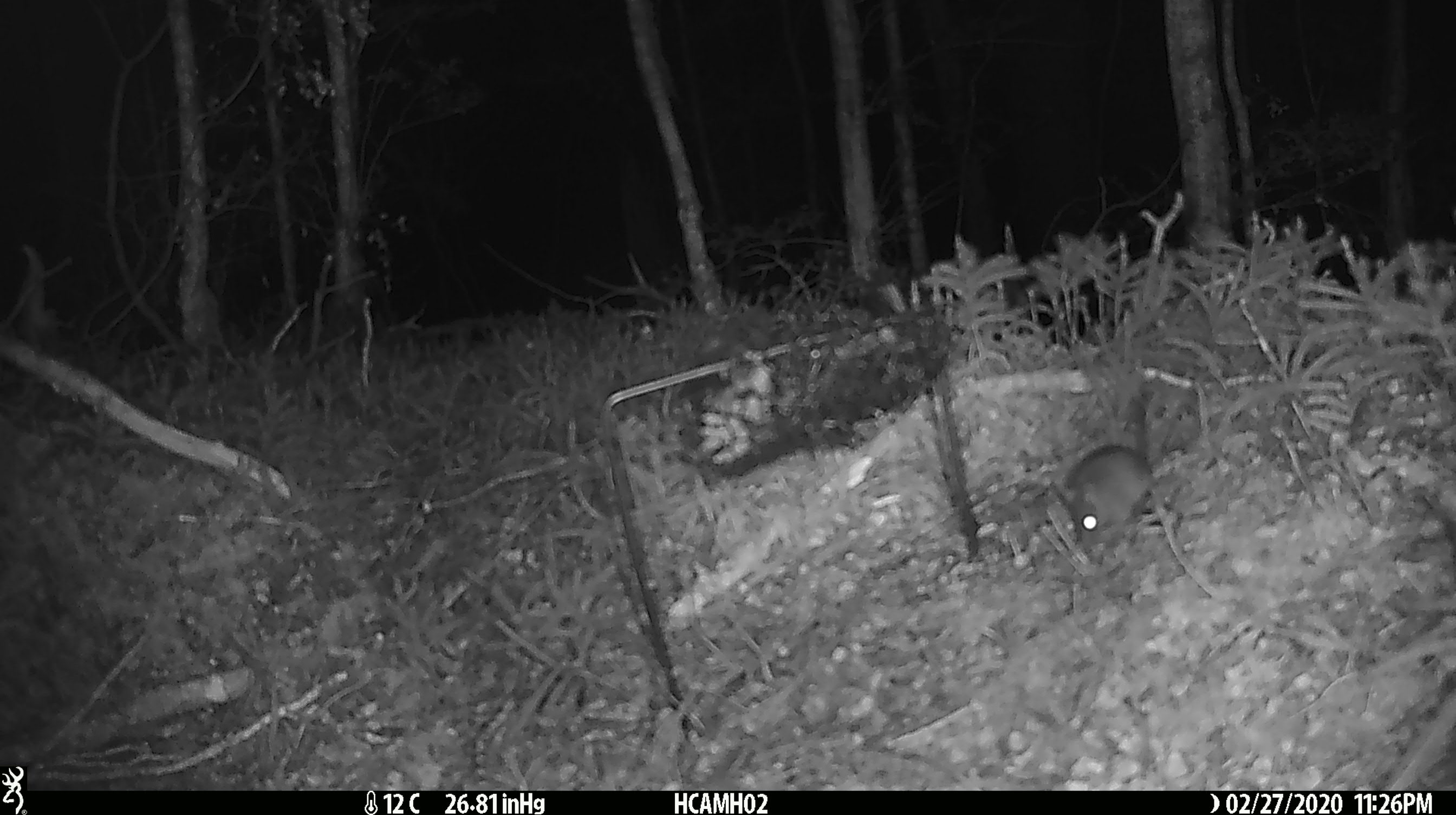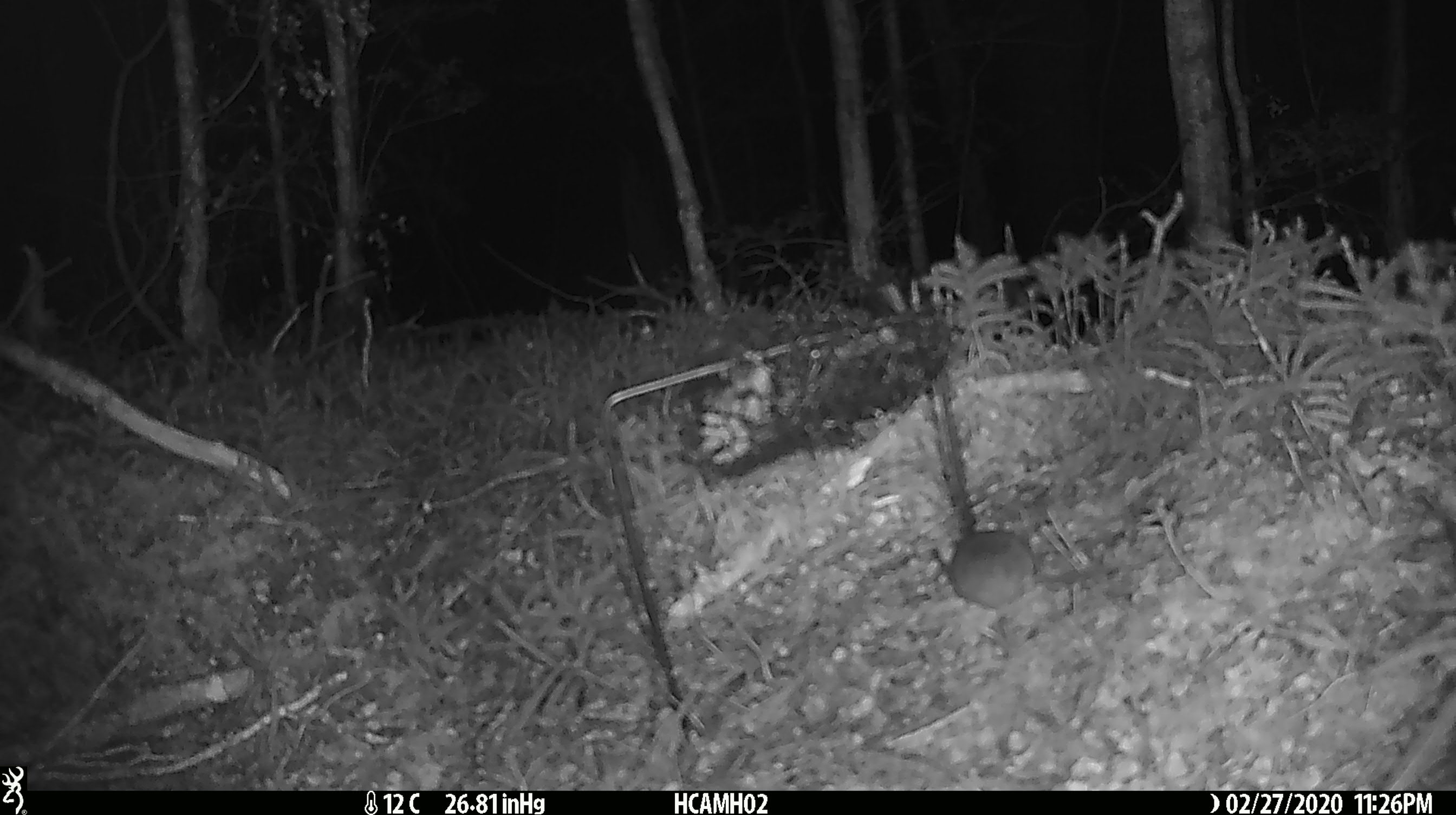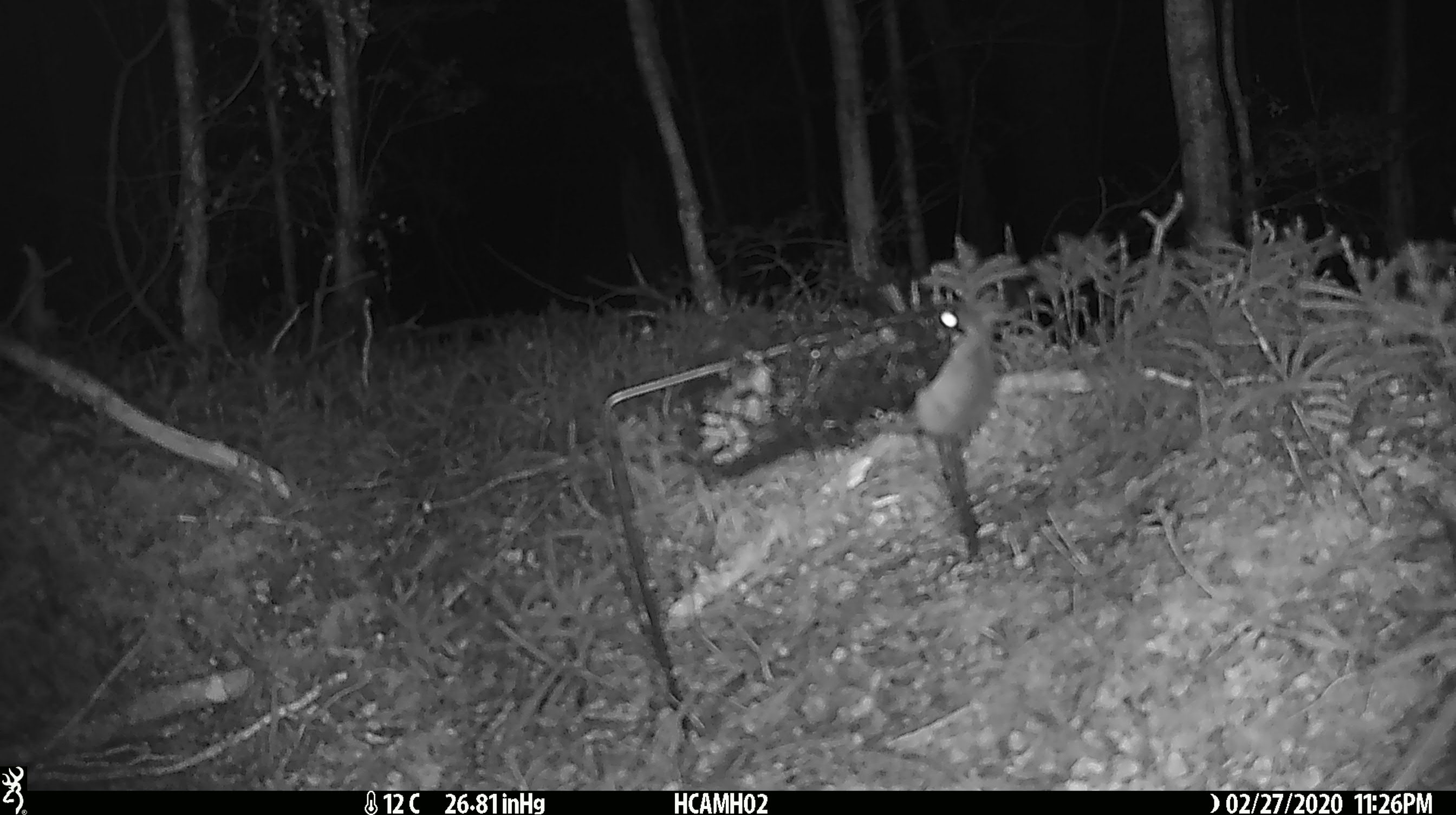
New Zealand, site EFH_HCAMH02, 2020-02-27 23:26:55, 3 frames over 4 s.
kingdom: Animalia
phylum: Chordata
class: Mammalia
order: Rodentia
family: Muridae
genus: Mus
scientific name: Mus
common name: mouse